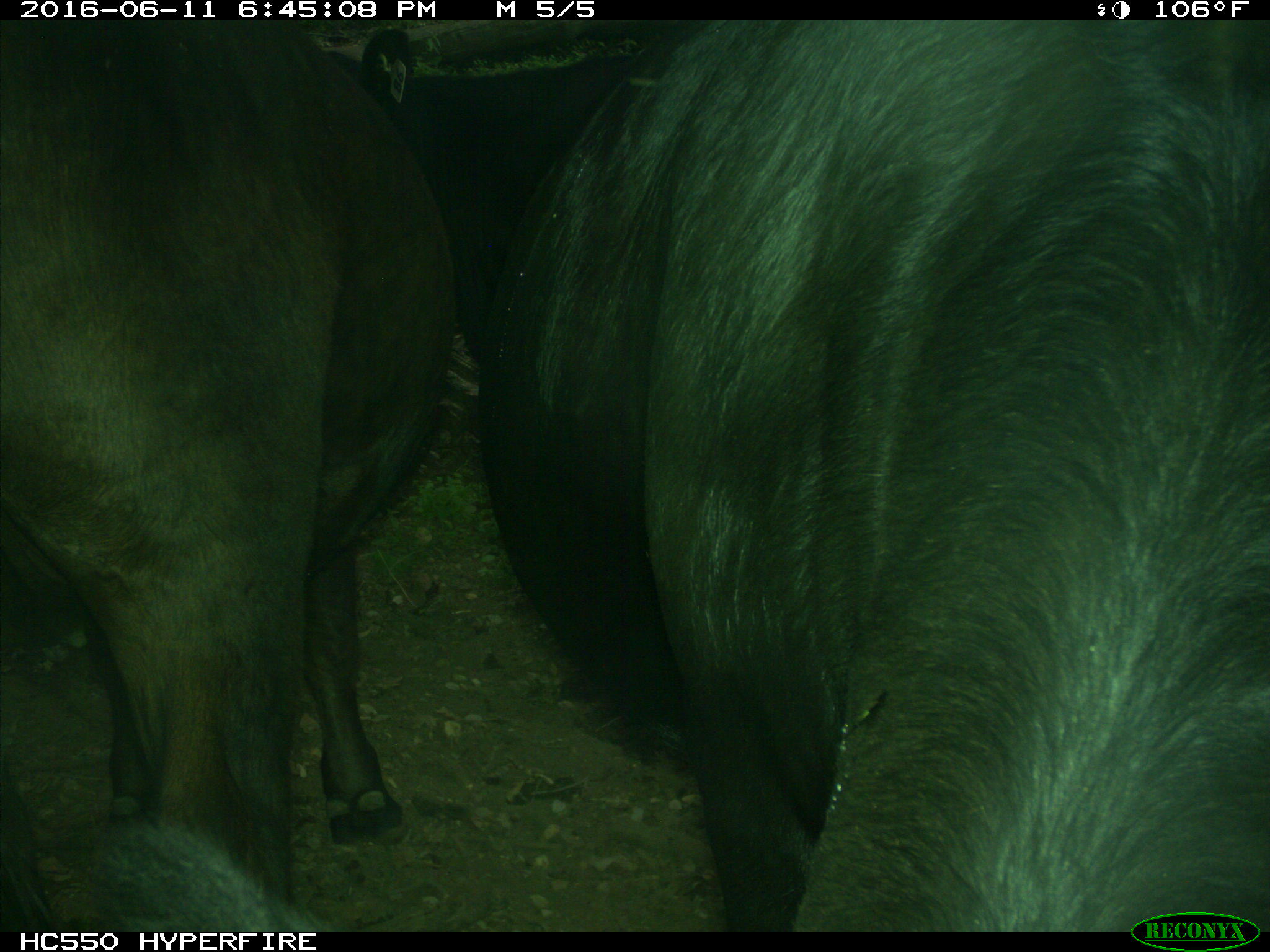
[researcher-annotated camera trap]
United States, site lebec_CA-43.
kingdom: Animalia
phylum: Chordata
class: Mammalia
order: Artiodactyla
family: Bovidae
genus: Bos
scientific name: Bos taurus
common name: domestic cow